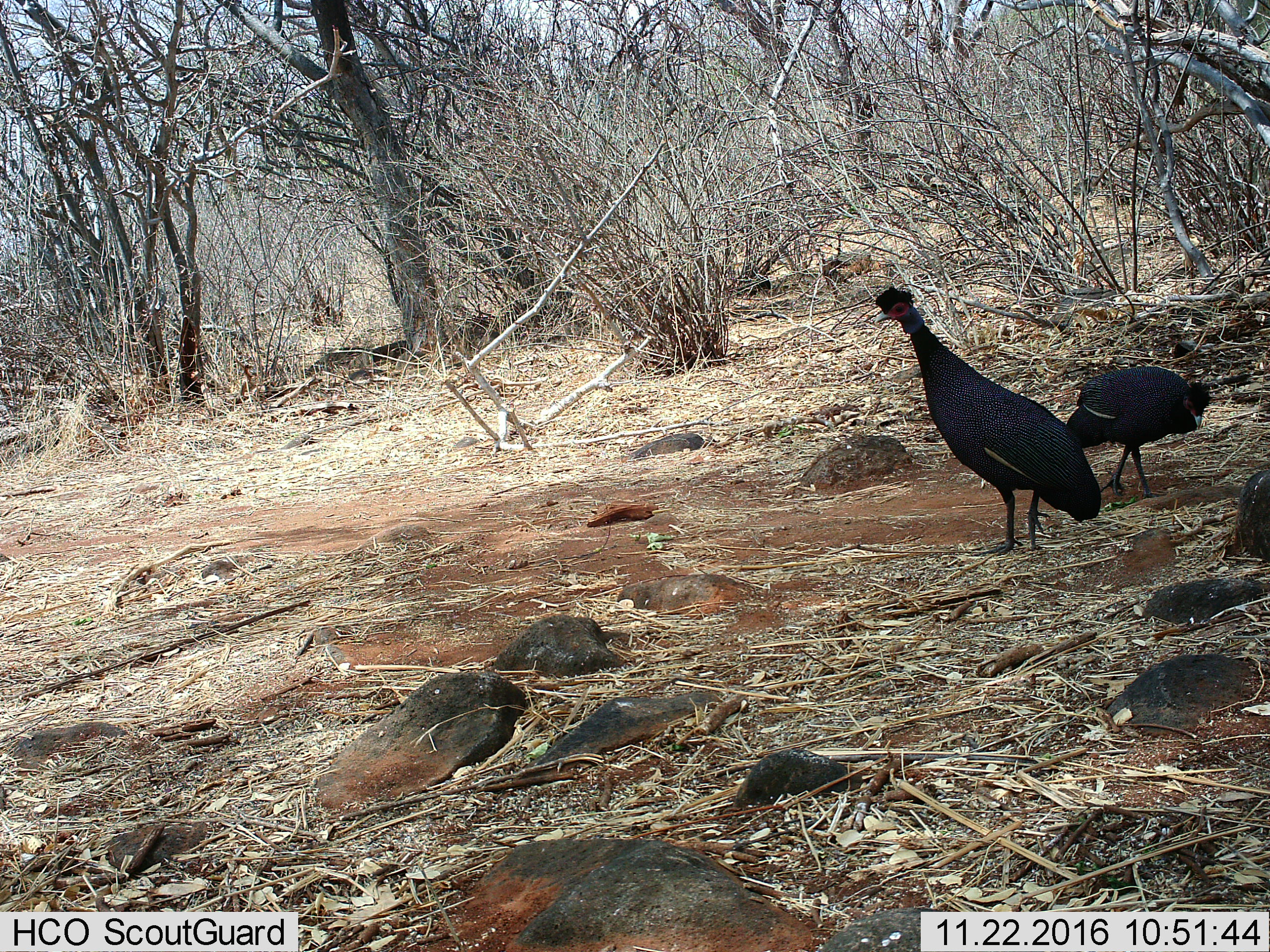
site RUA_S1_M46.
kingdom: Animalia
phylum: Chordata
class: Aves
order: Galliformes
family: Numididae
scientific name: Numididae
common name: guineafowl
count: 2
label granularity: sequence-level